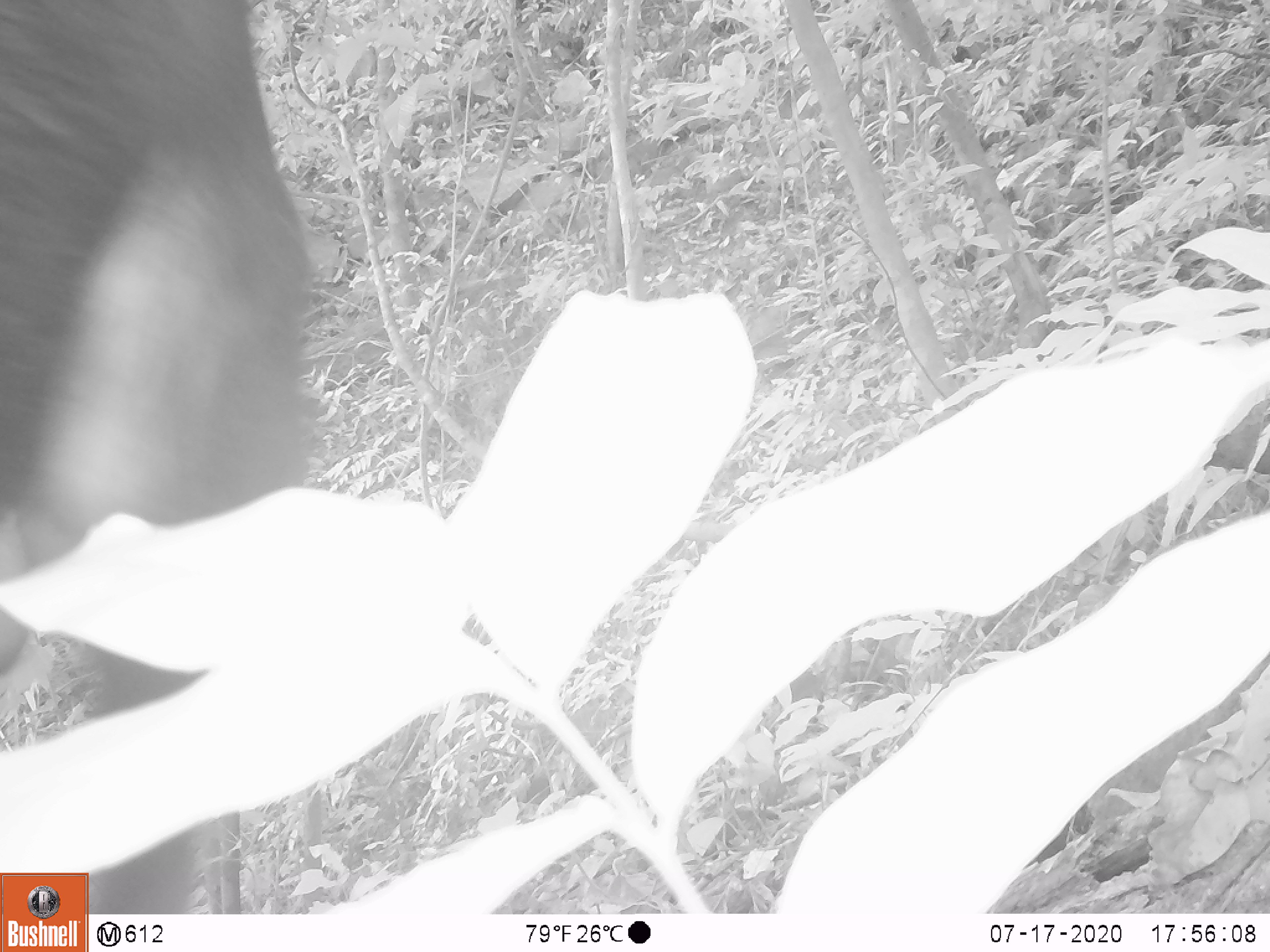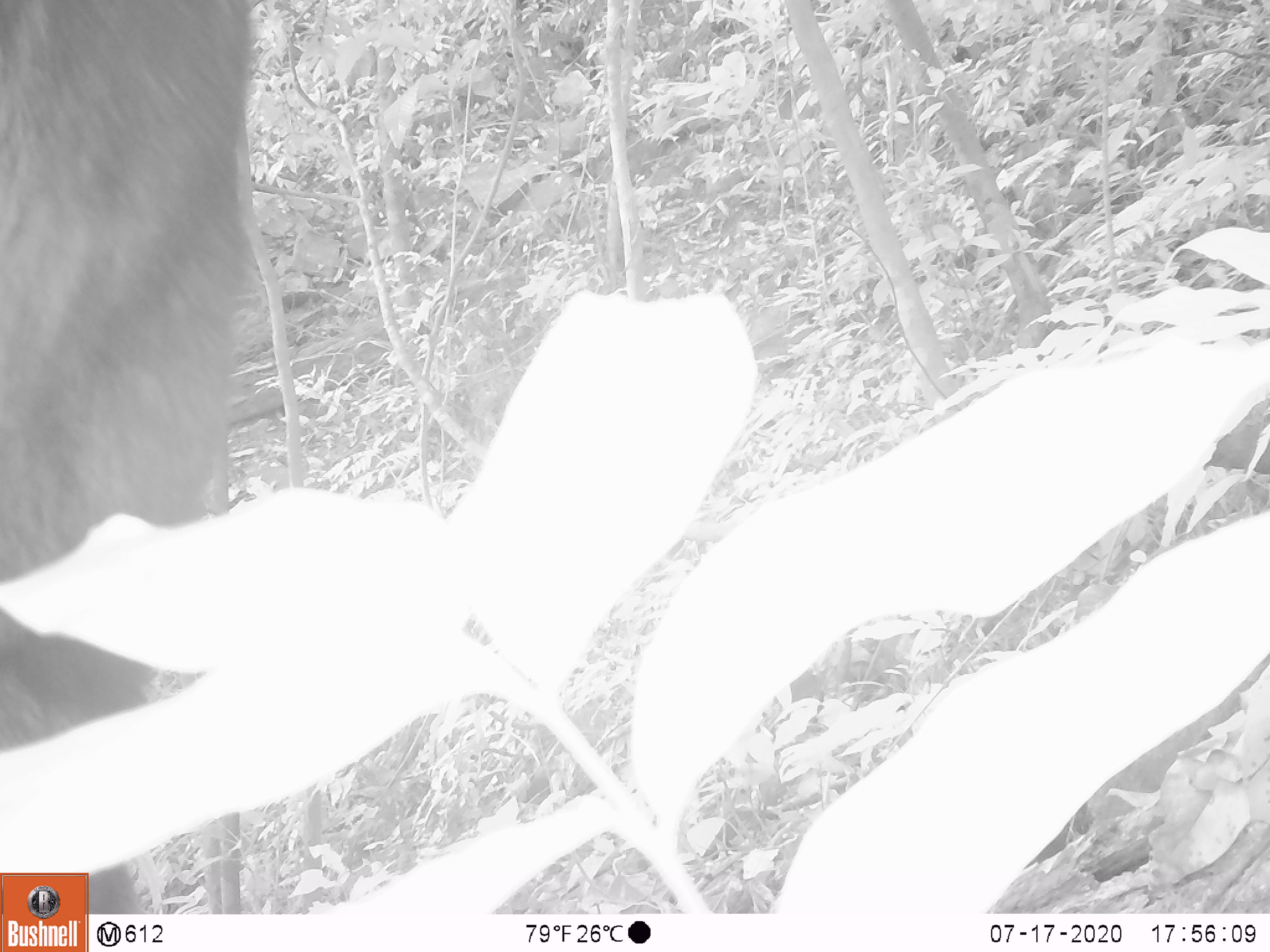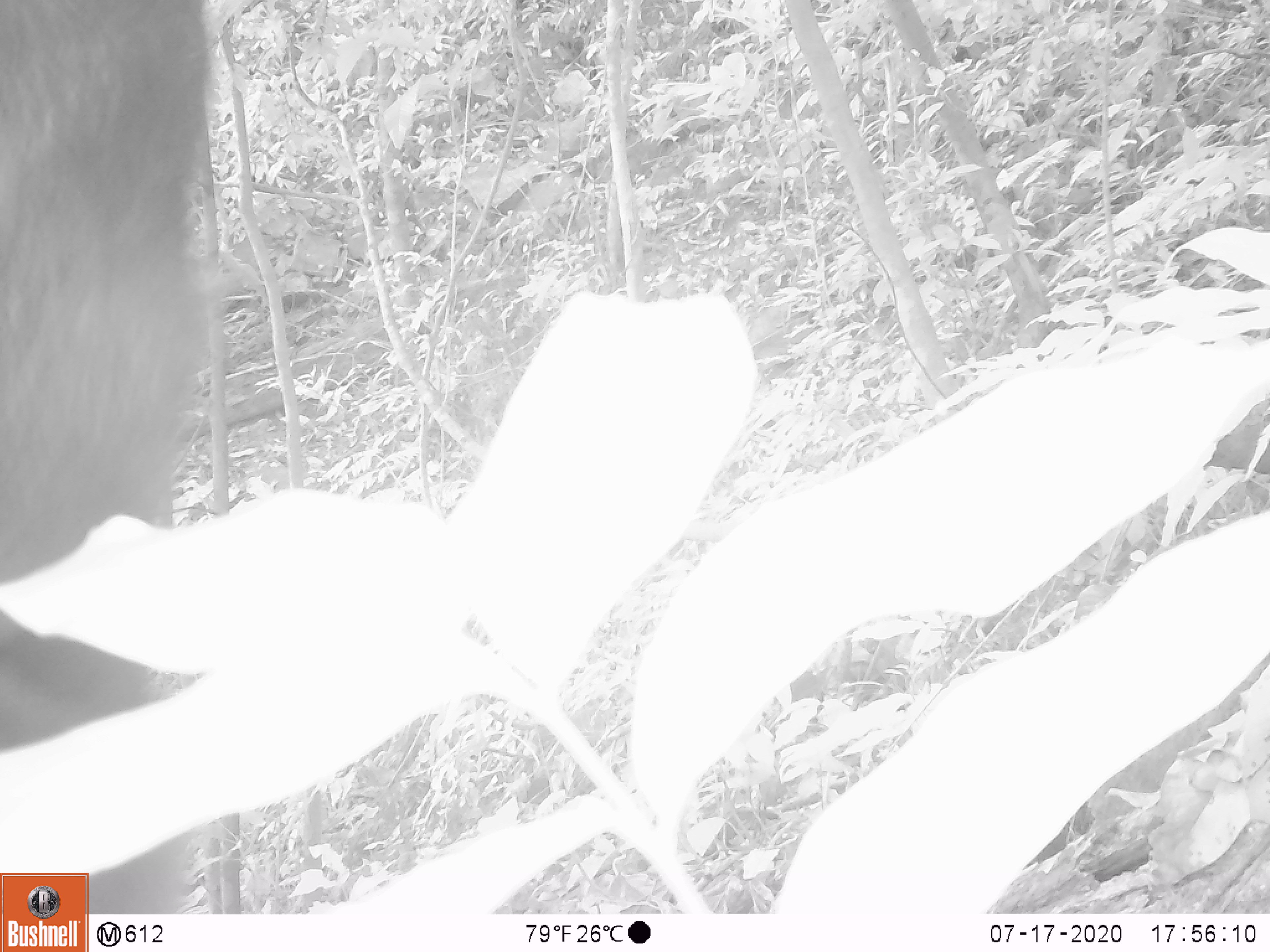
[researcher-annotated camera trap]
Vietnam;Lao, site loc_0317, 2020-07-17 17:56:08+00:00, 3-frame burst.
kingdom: Animalia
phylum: Chordata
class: Mammalia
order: Artiodactyla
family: Bovidae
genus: Capricornis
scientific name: Capricornis sumatraensis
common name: chinese serow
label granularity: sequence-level